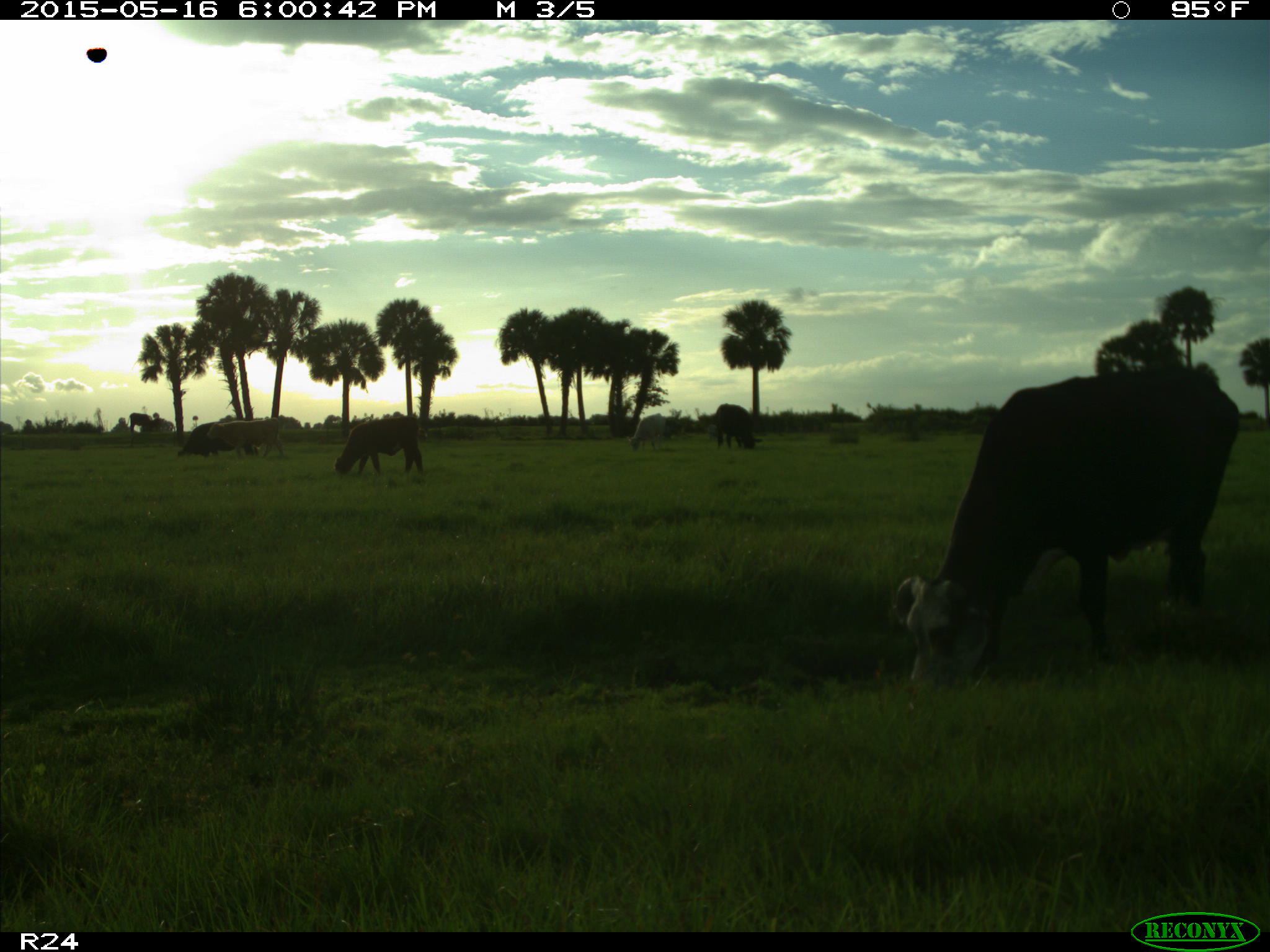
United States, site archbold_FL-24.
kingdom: Animalia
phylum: Chordata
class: Mammalia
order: Artiodactyla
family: Bovidae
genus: Bos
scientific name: Bos taurus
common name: domestic cow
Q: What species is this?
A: Bos taurus (domestic cow).